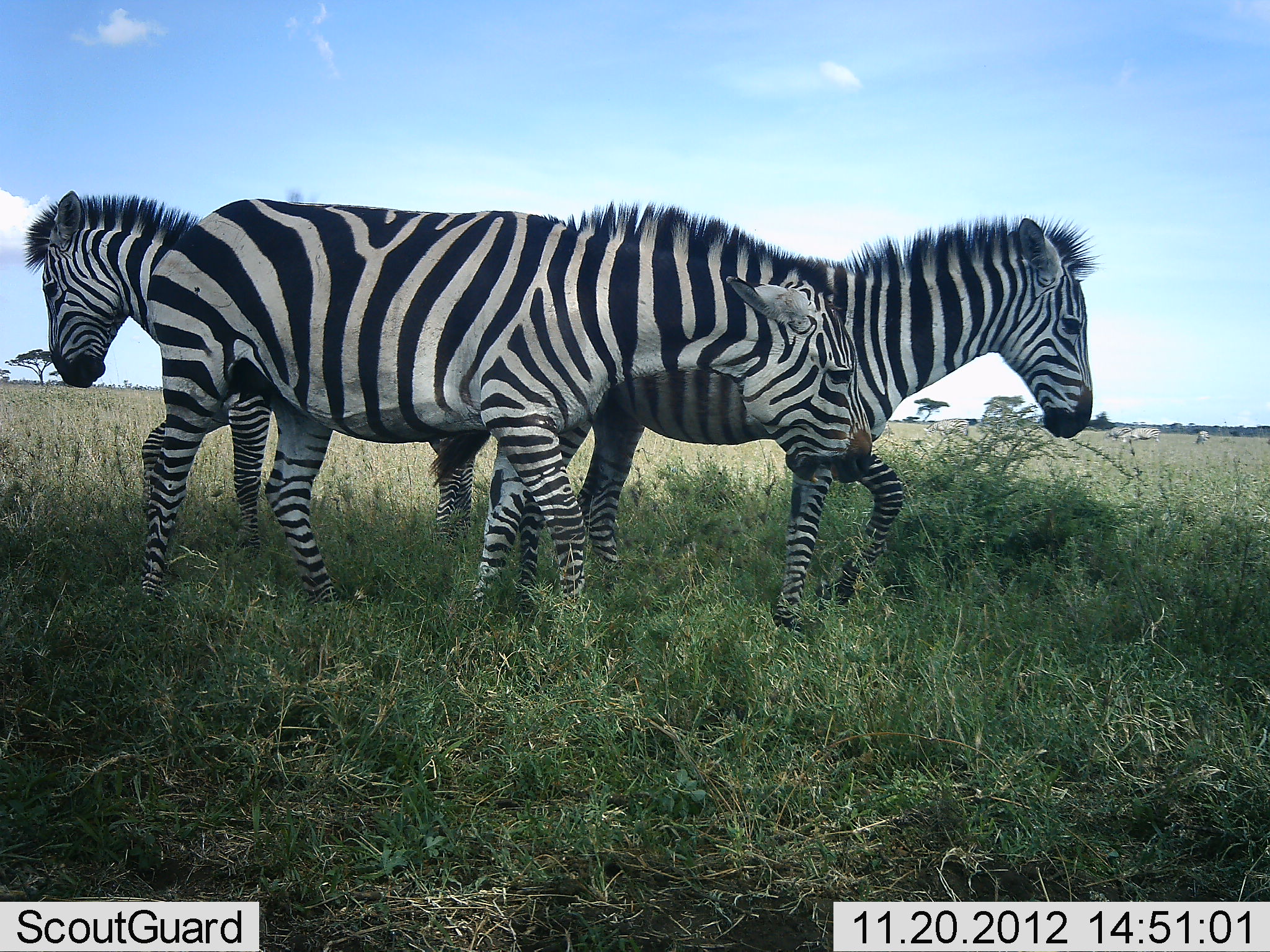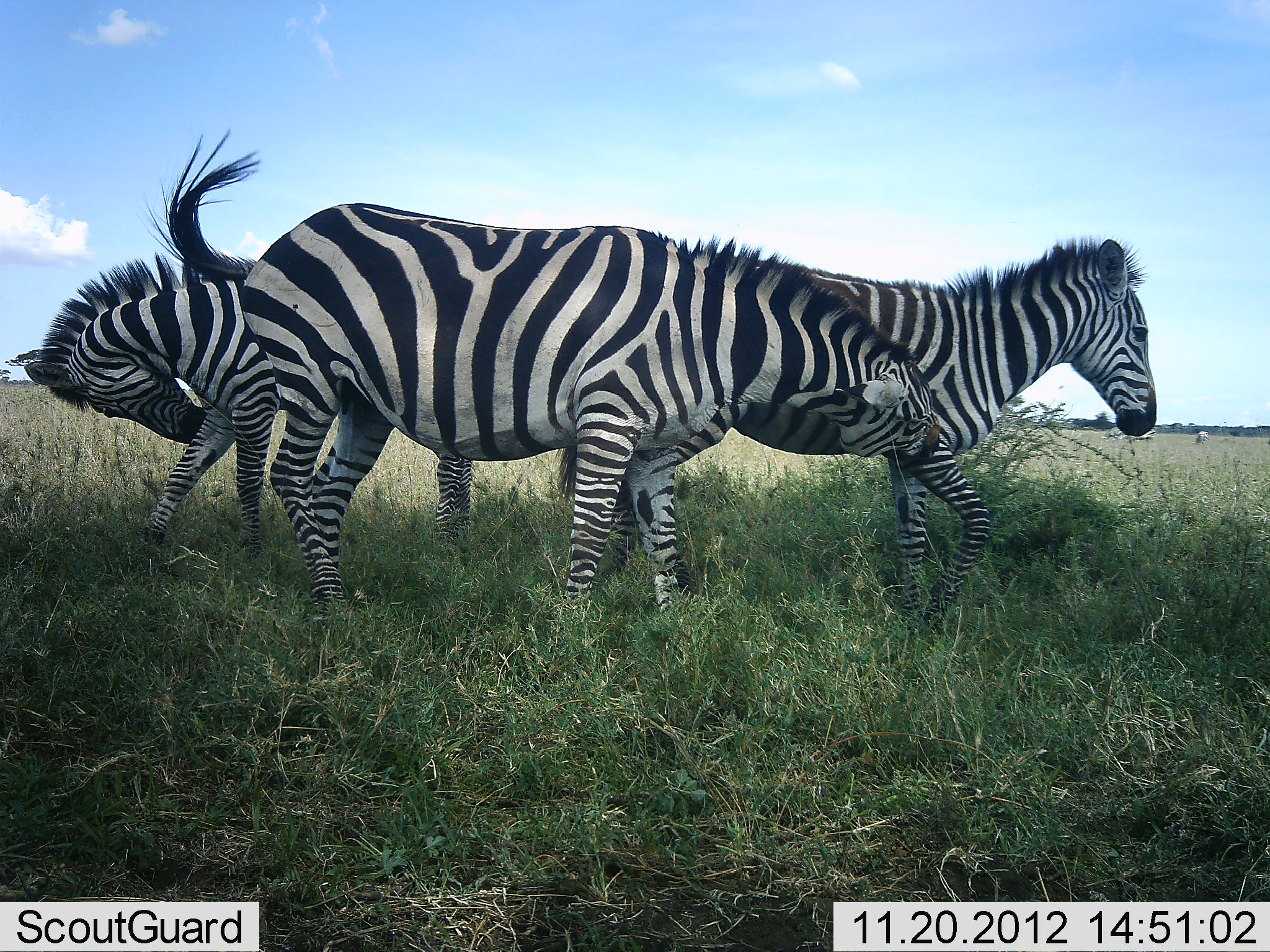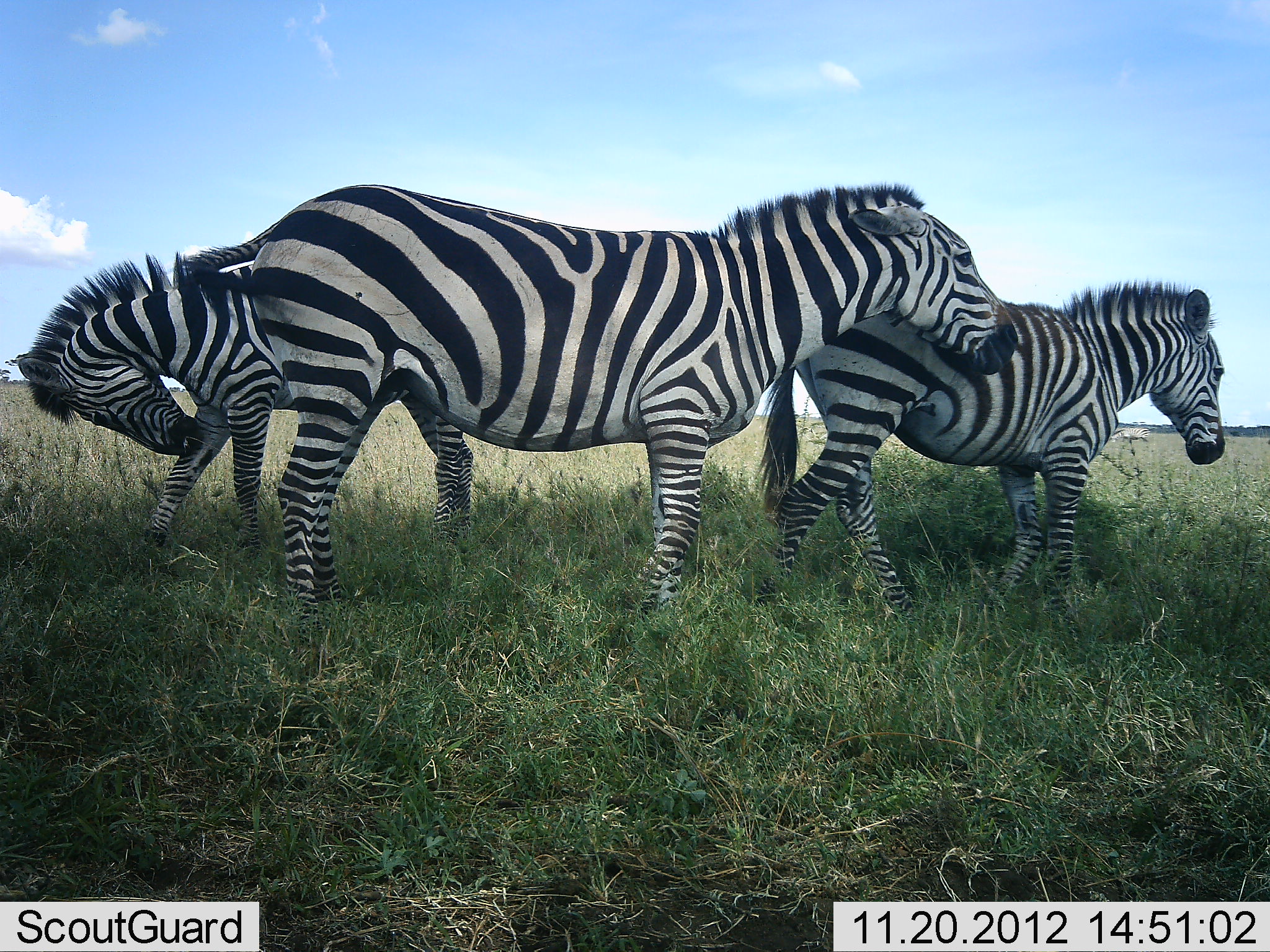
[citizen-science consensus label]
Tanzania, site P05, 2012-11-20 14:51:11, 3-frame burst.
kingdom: Animalia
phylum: Chordata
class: Mammalia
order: Perissodactyla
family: Equidae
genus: Equus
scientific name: Equus quagga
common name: plains zebra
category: zebra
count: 3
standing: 40%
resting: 0%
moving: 40%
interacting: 90%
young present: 0%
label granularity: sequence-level